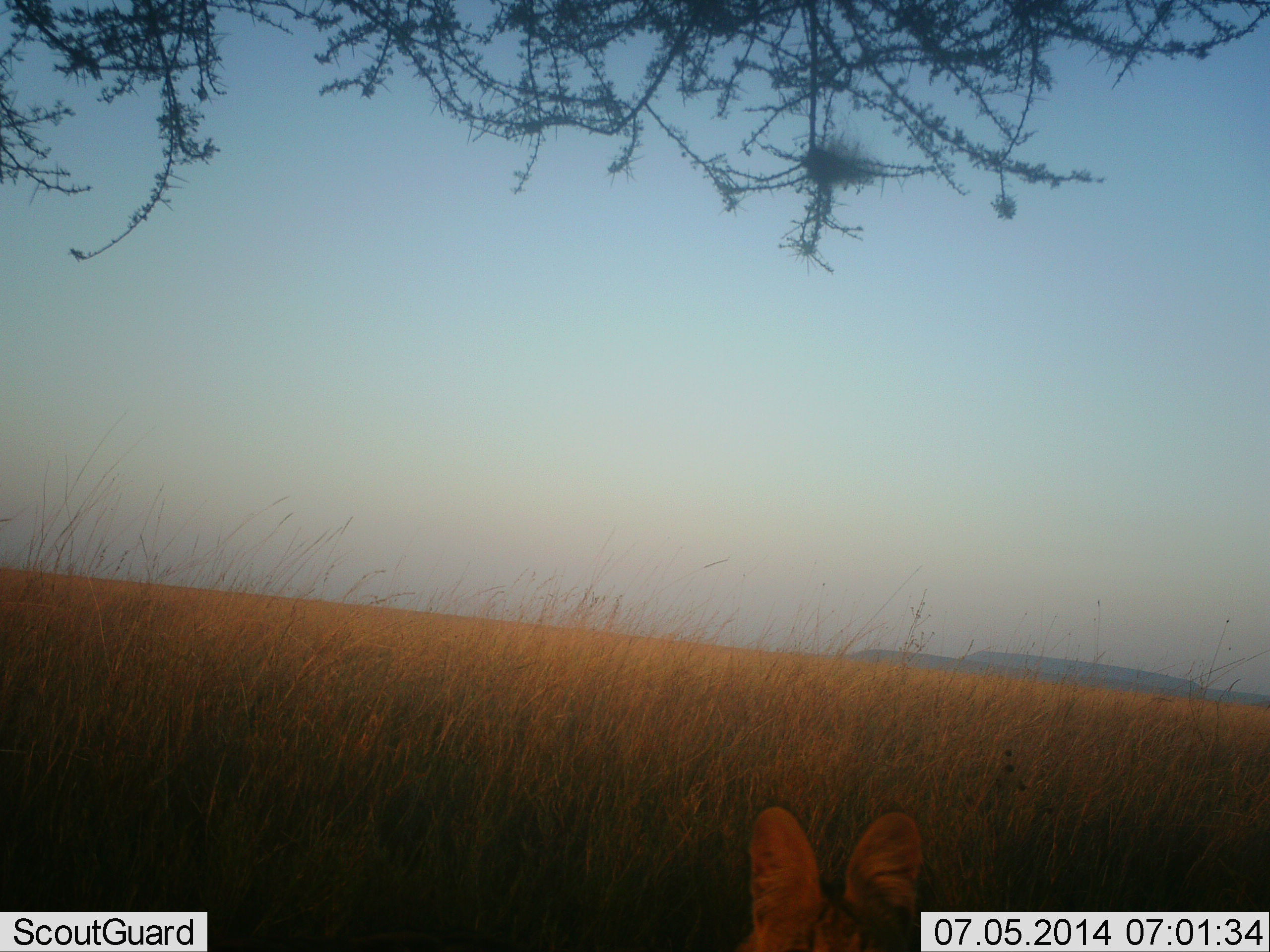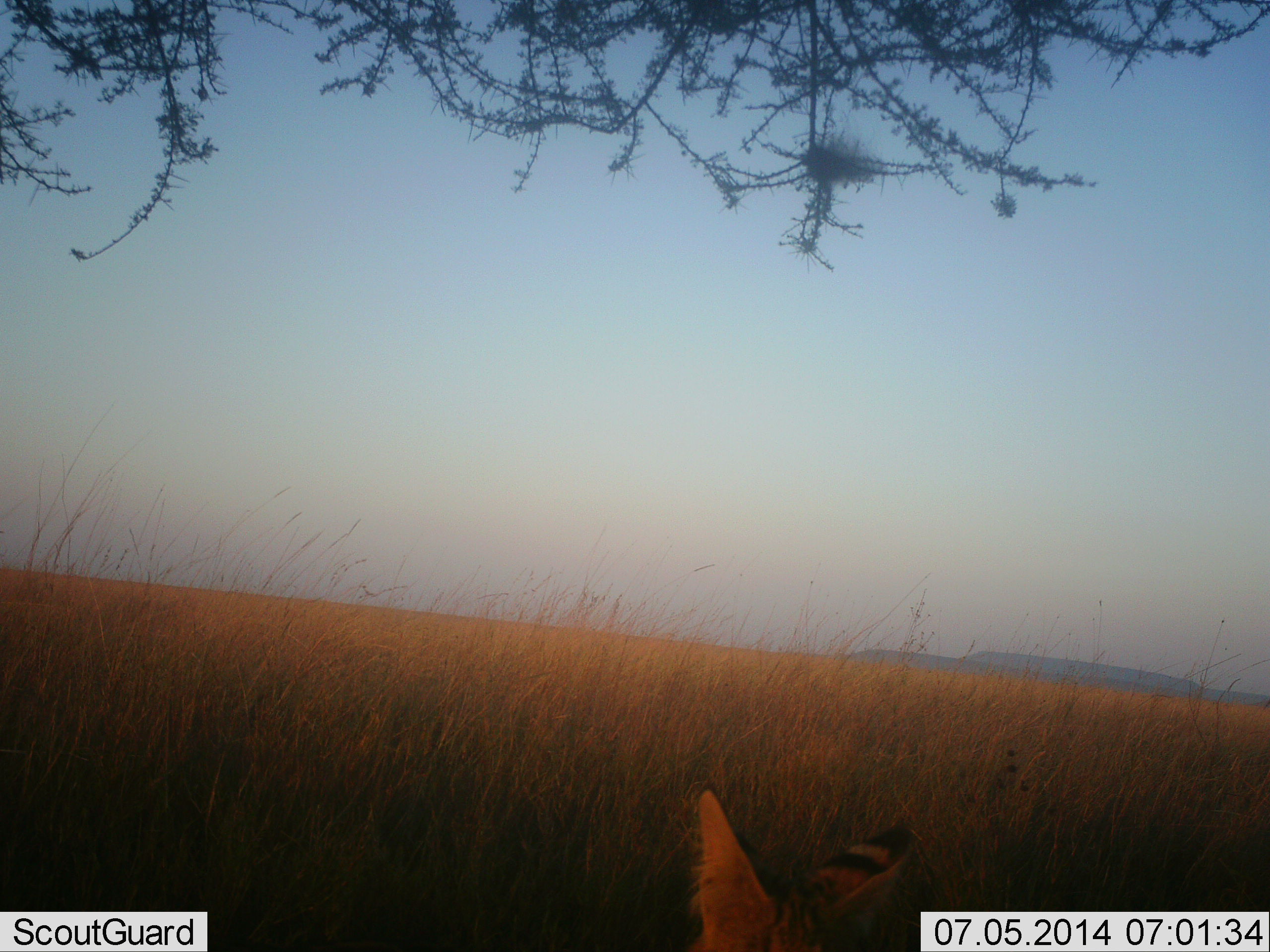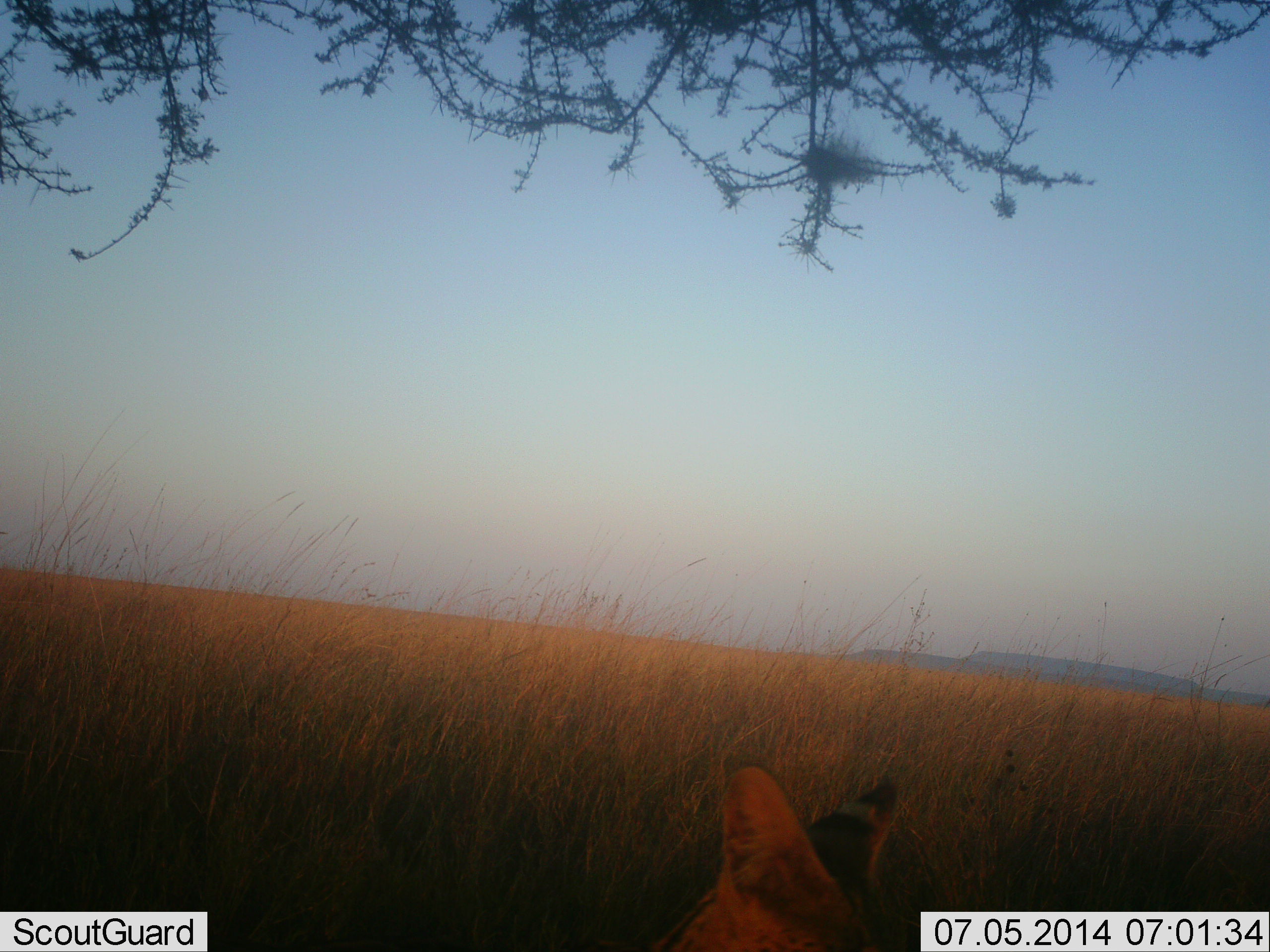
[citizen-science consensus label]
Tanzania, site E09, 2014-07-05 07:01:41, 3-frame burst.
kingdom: Animalia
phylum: Chordata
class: Mammalia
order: Carnivora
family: Felidae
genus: Leptailurus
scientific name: Leptailurus serval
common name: serval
Serval (Leptailurus serval), count 1. Behavior (volunteer vote fractions): standing 60%, resting 30%, moving 10%, interacting 0%. Young present (vote fraction): 0%. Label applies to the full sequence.